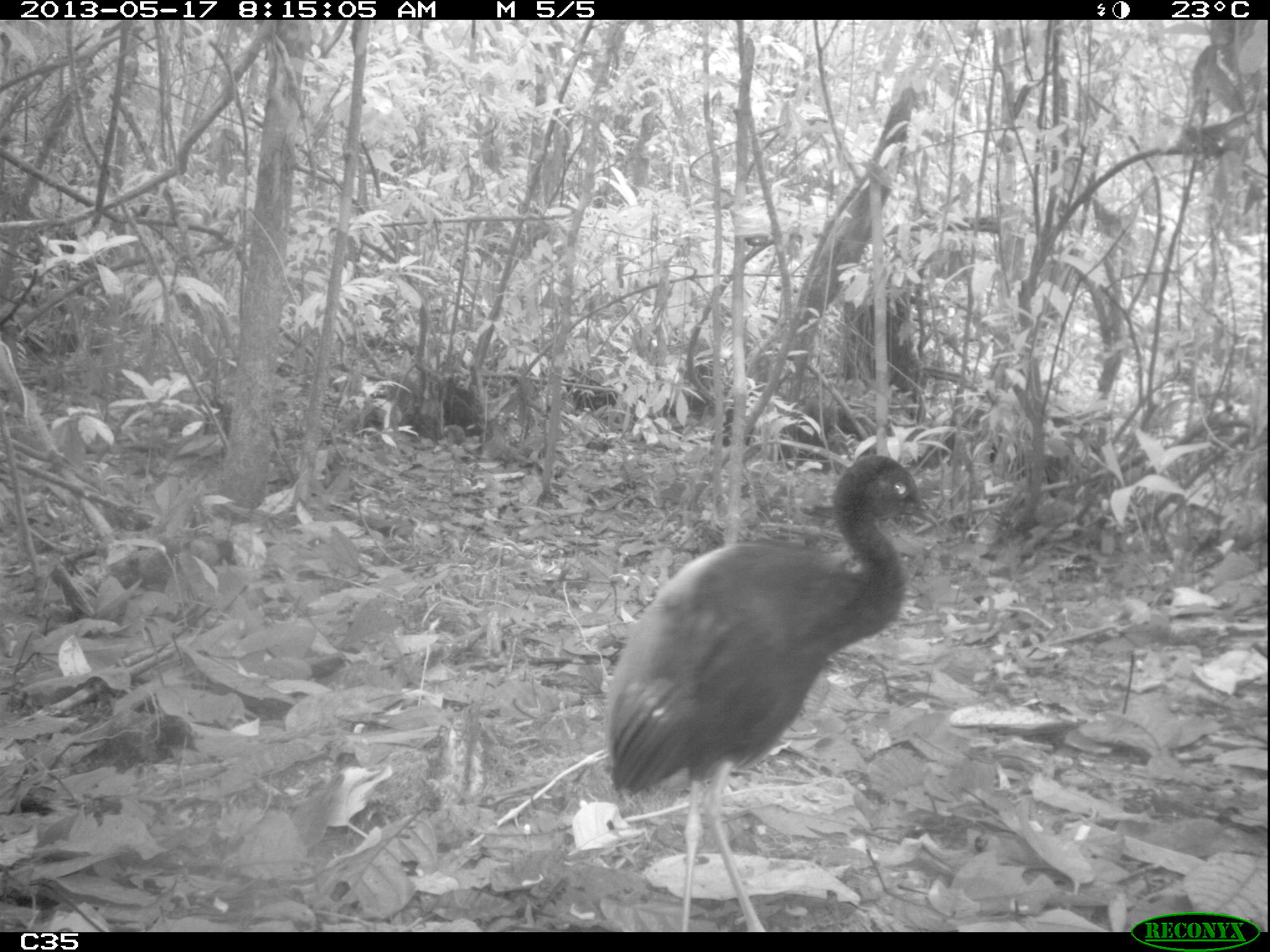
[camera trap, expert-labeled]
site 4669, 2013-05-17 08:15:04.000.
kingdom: Animalia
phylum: Chordata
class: Aves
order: Gruiformes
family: Psophiidae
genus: Psophia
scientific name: Psophia crepitans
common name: gray-winged trumpeter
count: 2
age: adult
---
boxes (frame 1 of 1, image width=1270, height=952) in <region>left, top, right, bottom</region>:
psophia crepitans: <region>604, 448, 937, 930</region>